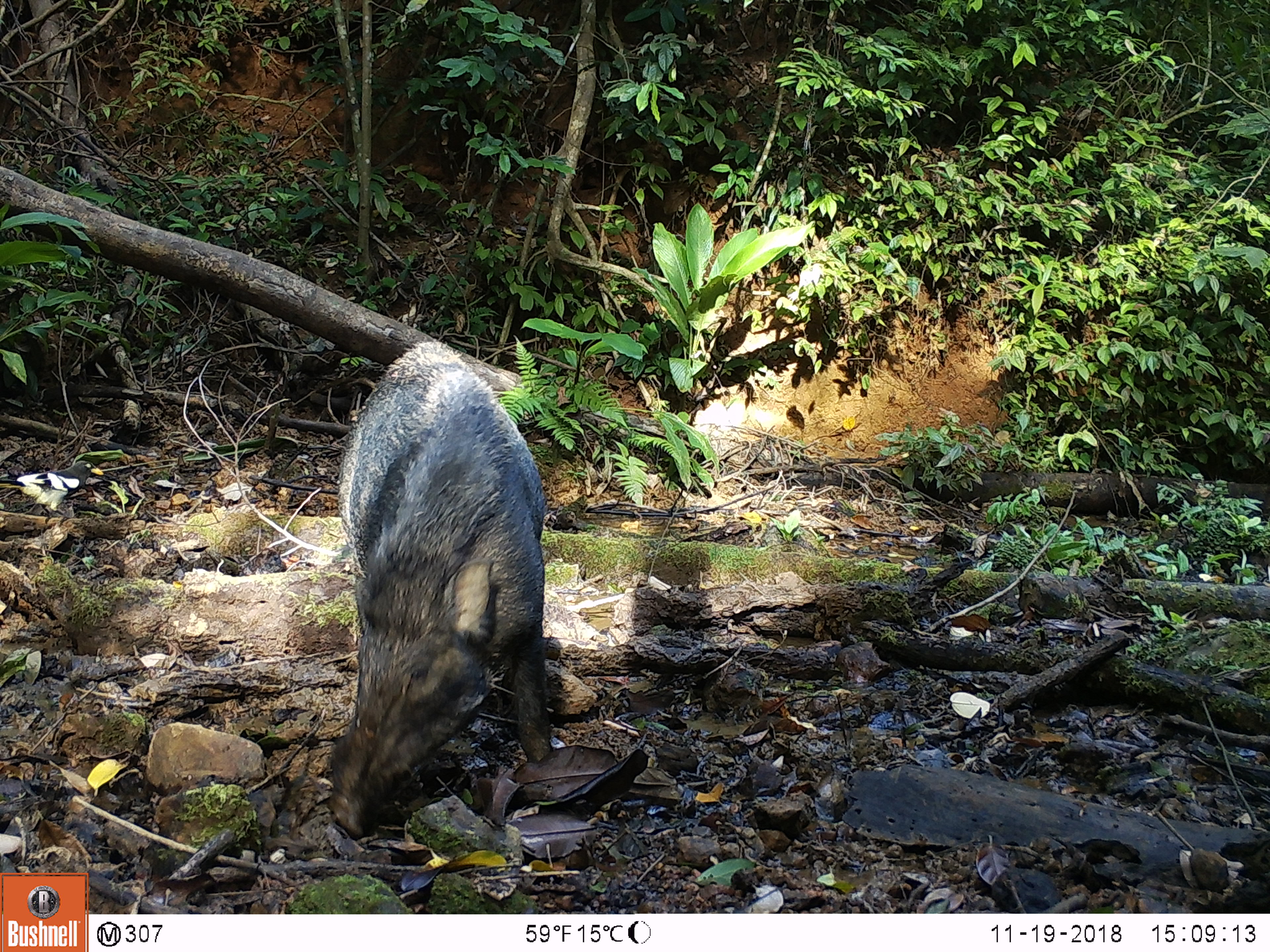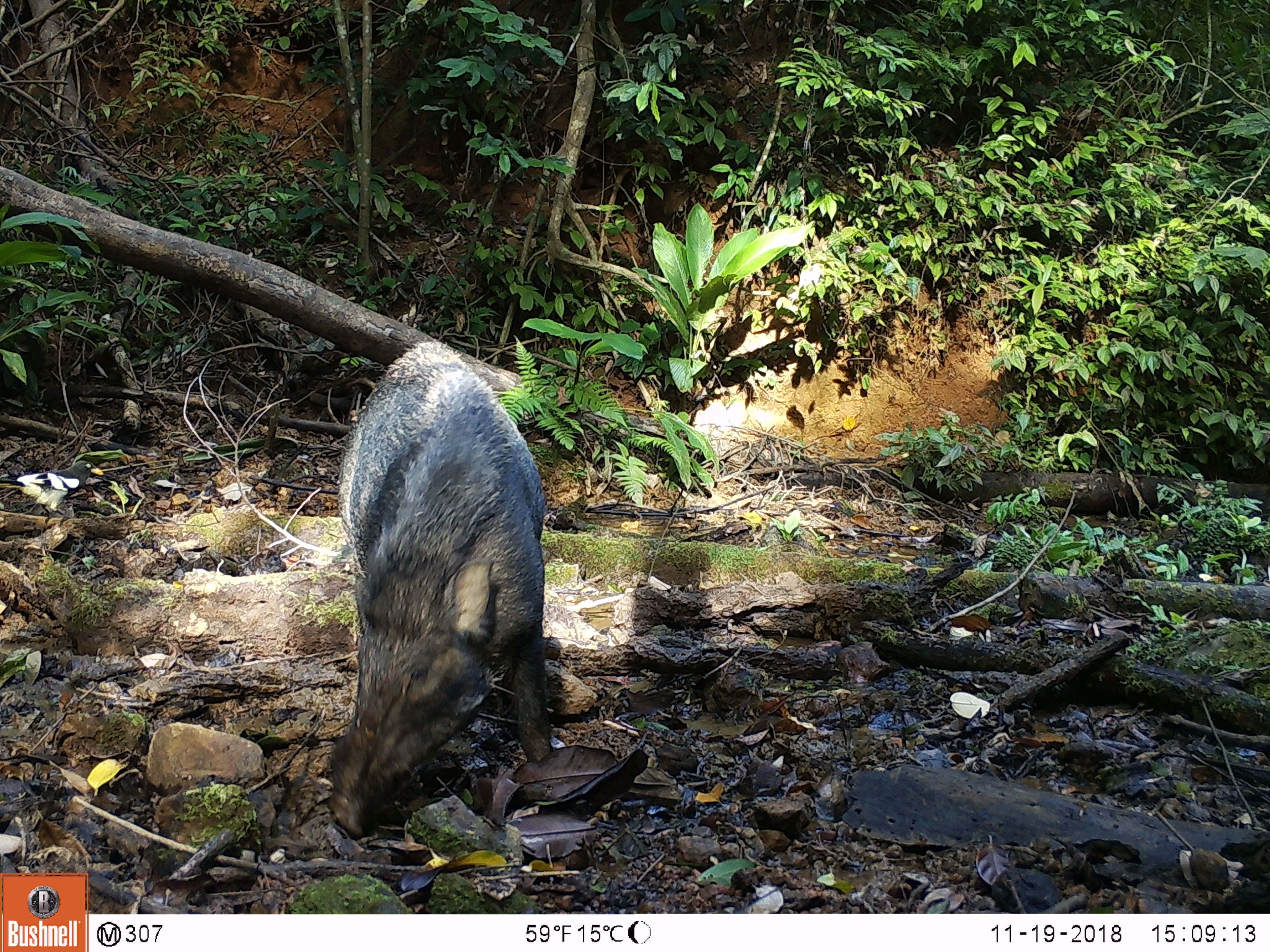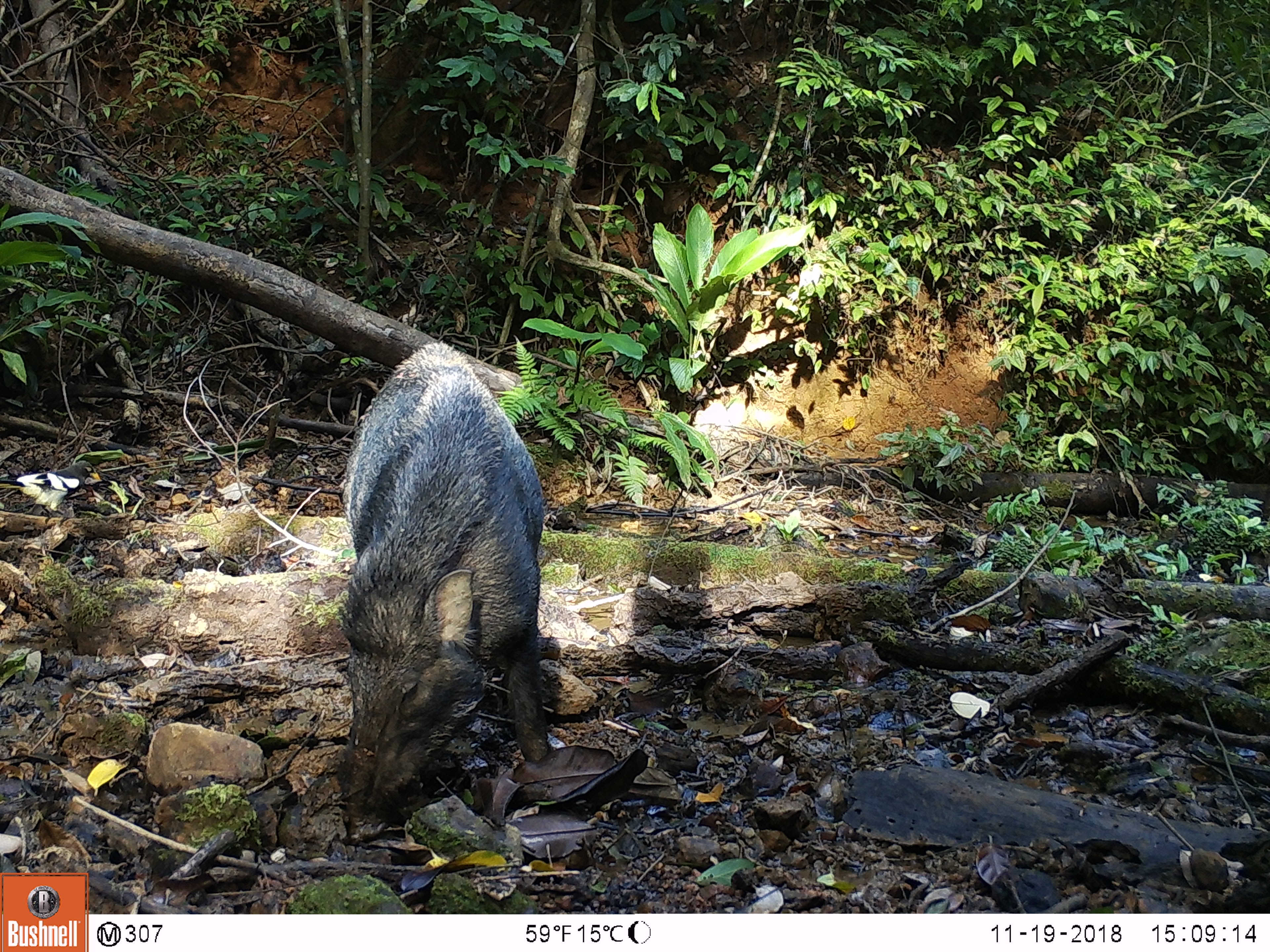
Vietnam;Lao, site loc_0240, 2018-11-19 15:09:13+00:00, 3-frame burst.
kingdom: Animalia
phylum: Chordata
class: Aves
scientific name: Aves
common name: bird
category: unidentified bird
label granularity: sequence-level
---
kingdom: Animalia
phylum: Chordata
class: Mammalia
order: Artiodactyla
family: Suidae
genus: Sus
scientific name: Sus scrofa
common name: eurasian wild pig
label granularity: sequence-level